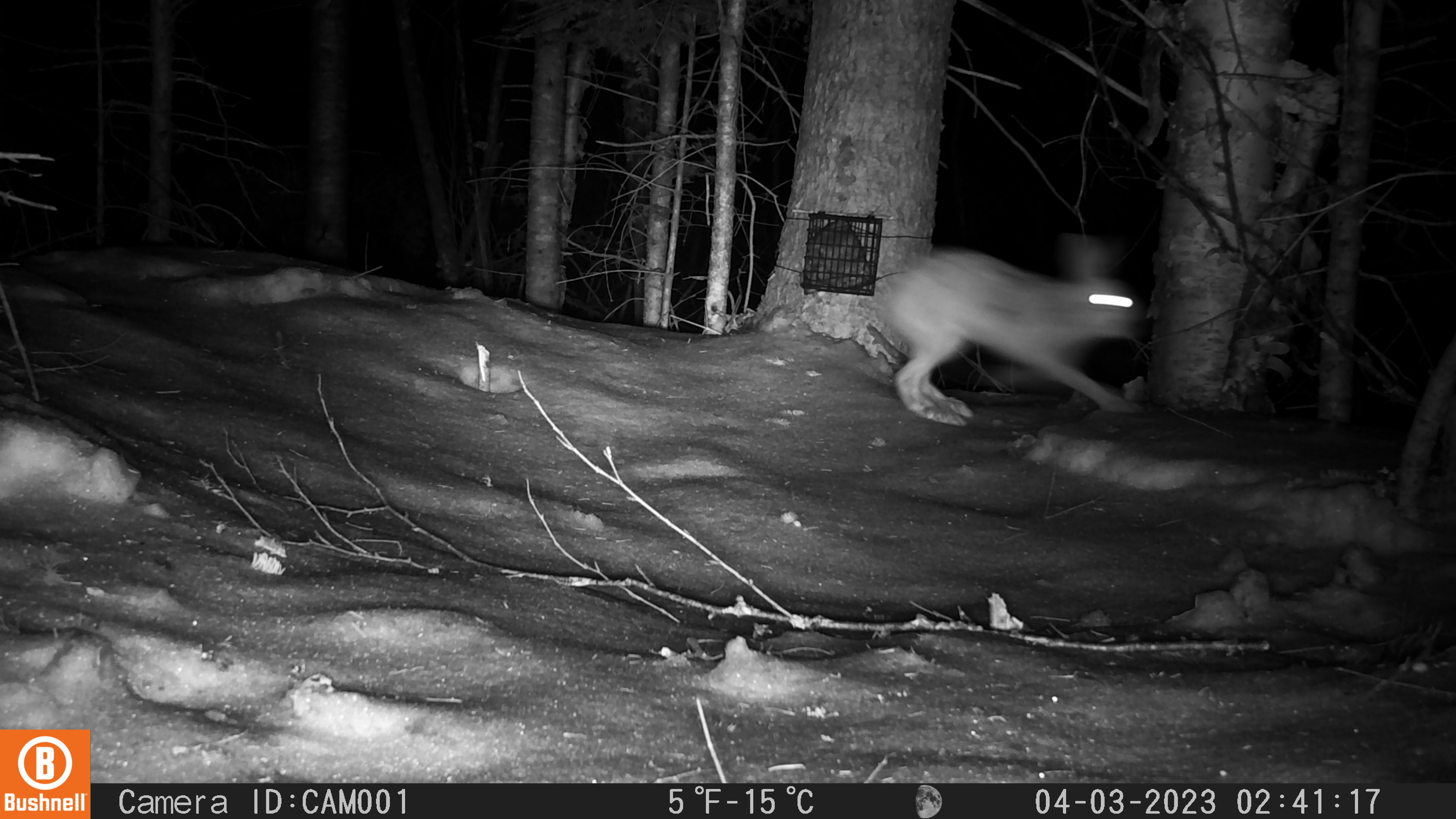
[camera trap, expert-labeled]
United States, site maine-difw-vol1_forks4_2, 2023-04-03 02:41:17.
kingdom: Animalia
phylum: Chordata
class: Mammalia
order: Lagomorpha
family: Leporidae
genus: Lepus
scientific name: Lepus americanus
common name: snowshoe hare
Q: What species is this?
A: Snowshoe hare (Lepus americanus).